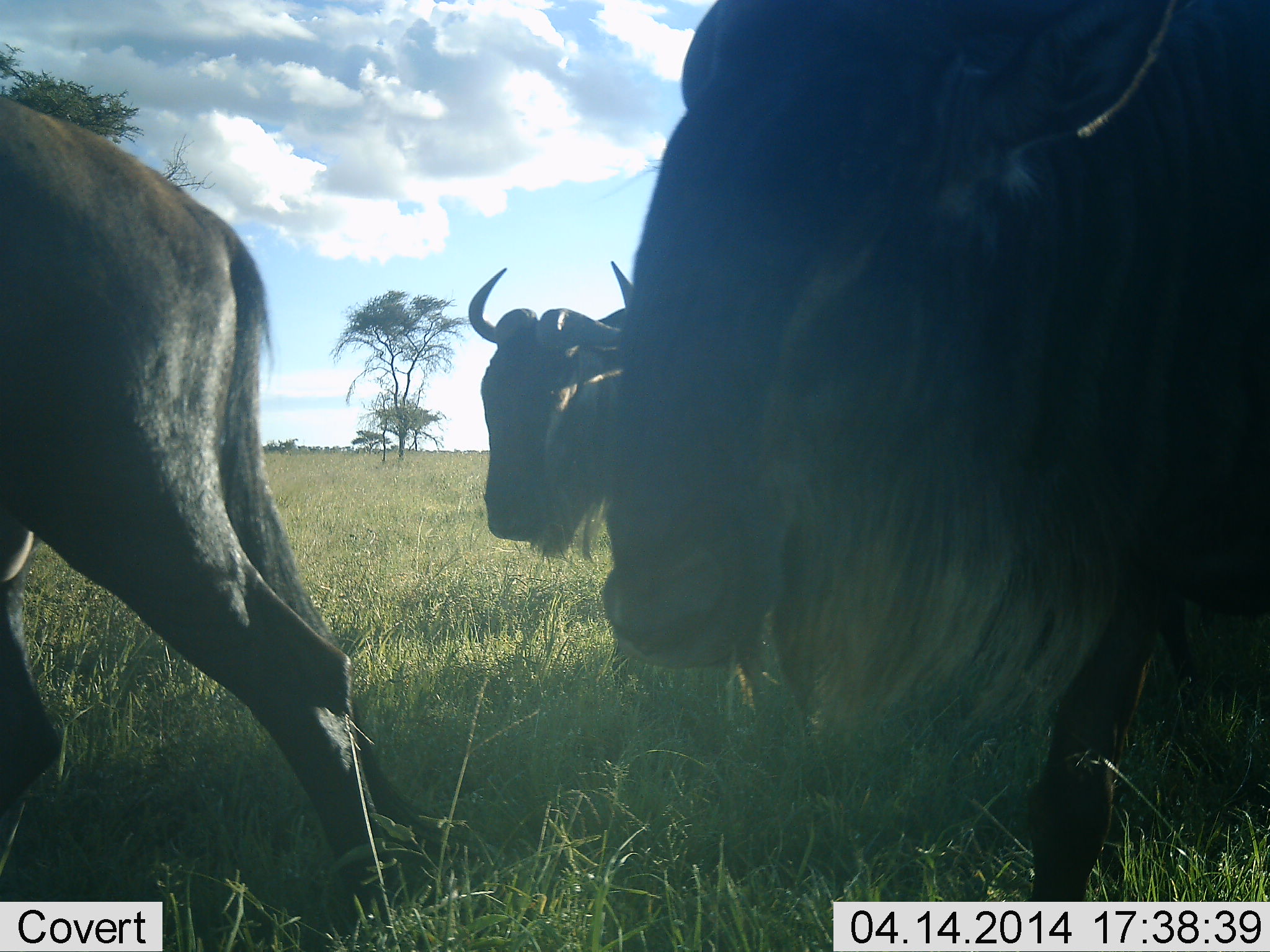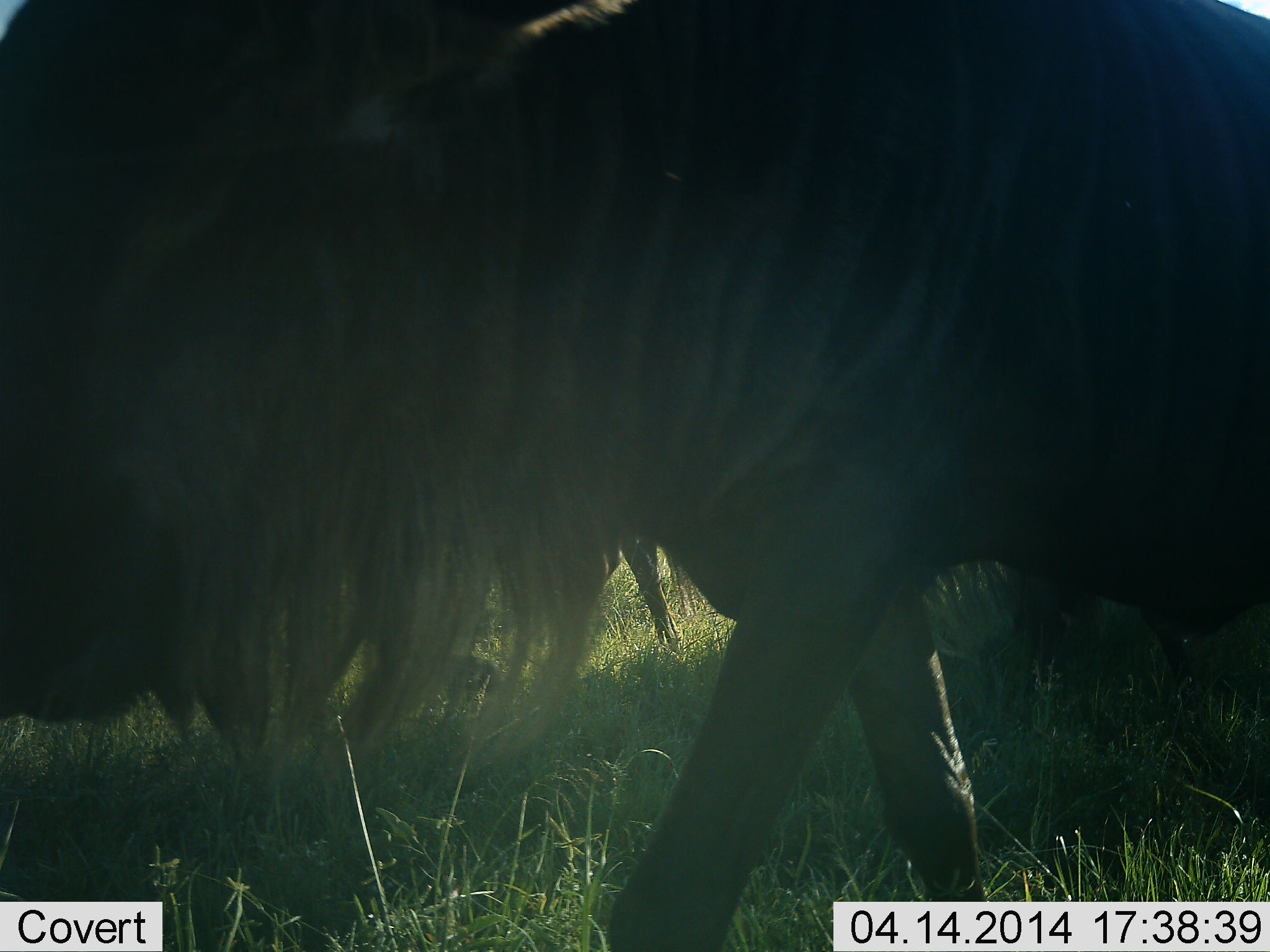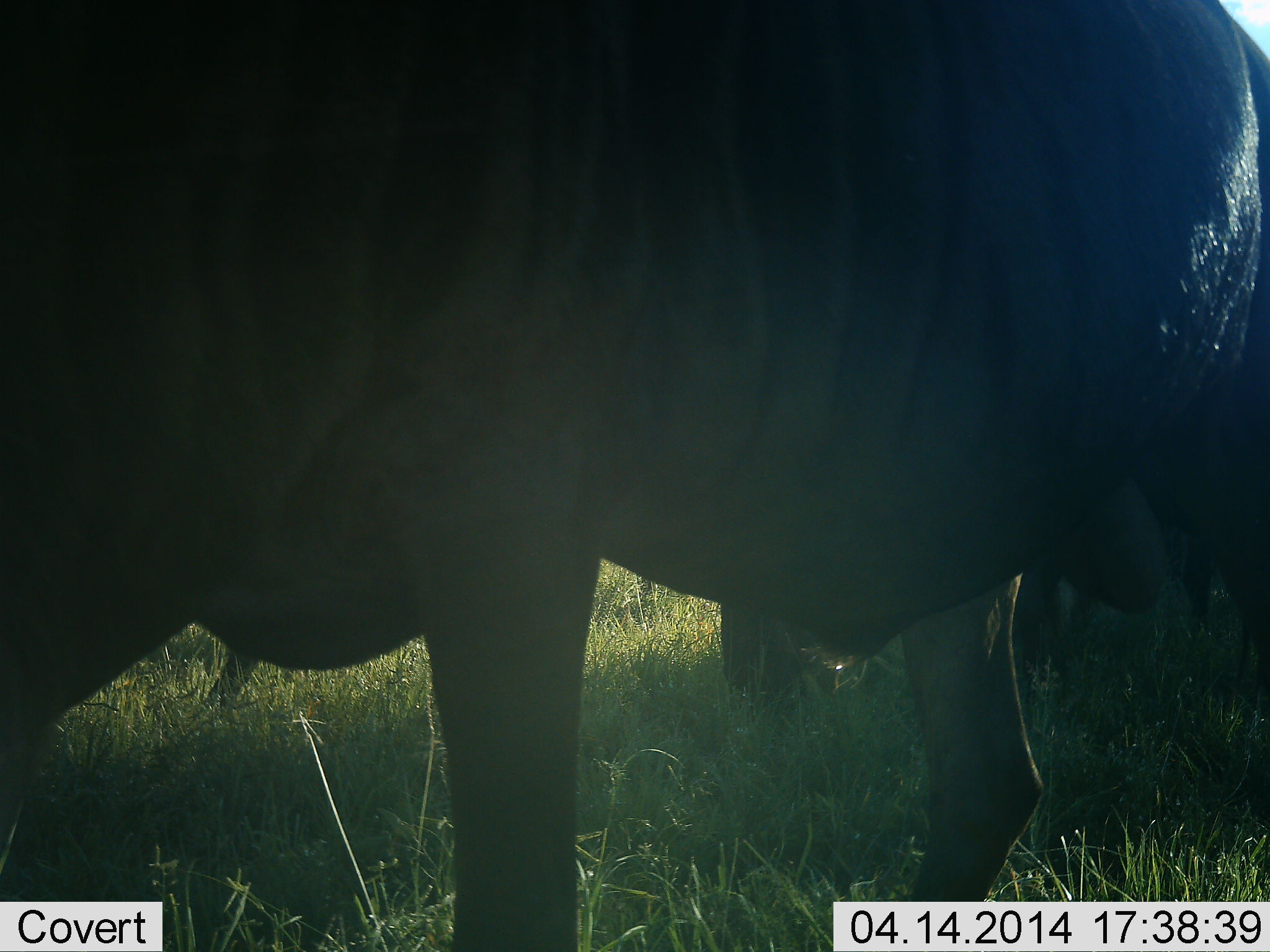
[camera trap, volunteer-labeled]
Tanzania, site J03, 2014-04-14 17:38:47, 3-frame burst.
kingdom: Animalia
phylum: Chordata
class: Mammalia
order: Artiodactyla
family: Bovidae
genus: Connochaetes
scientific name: Connochaetes taurinus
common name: blue wildebeest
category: wildebeest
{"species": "wildebeest (blue wildebeest) (Connochaetes taurinus)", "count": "4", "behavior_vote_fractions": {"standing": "0%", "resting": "0%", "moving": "100%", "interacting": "0%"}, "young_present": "0%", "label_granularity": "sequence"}